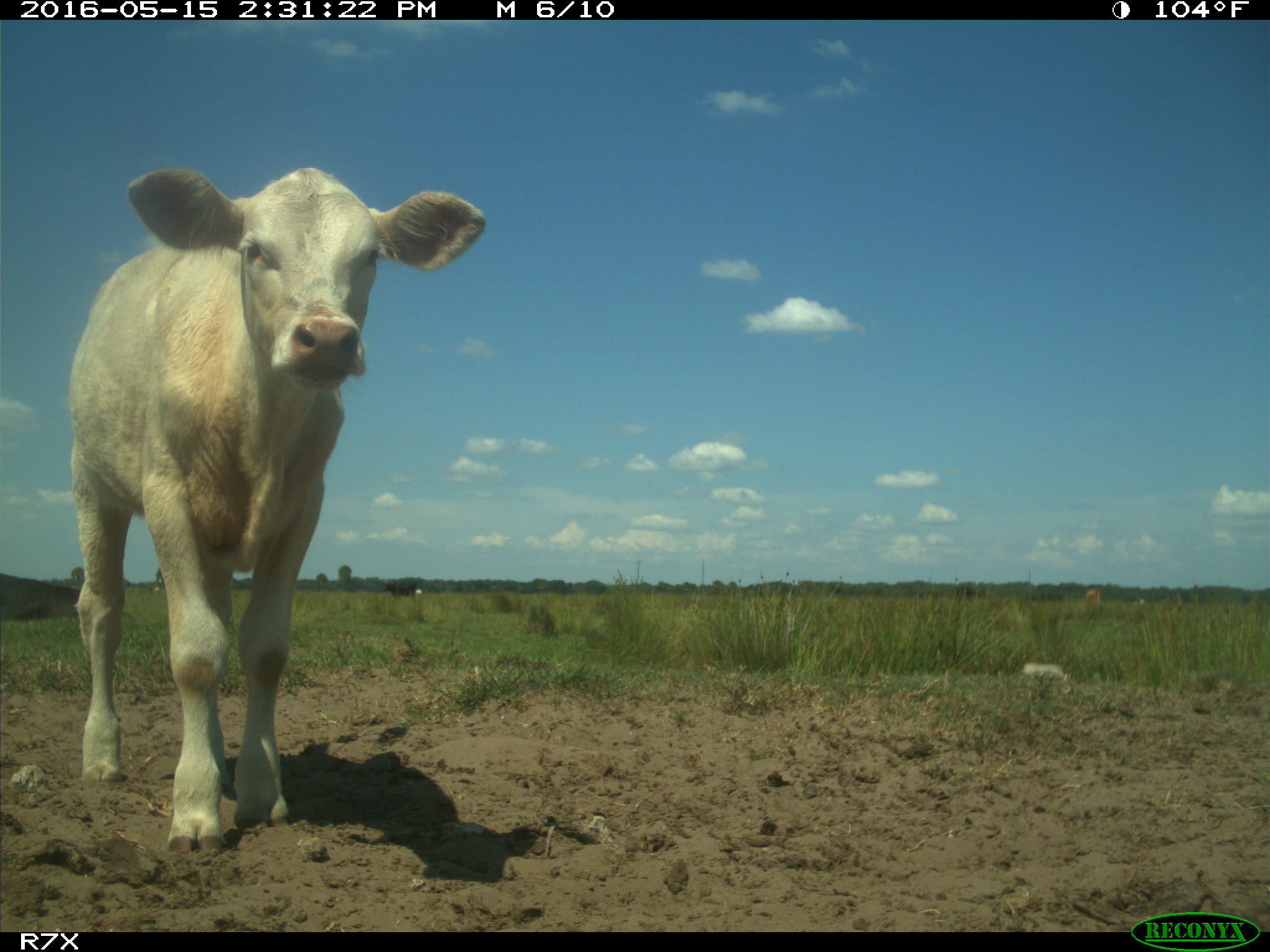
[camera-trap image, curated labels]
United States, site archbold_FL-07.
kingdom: Animalia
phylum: Chordata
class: Mammalia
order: Artiodactyla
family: Bovidae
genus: Bos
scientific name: Bos taurus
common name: domestic cow